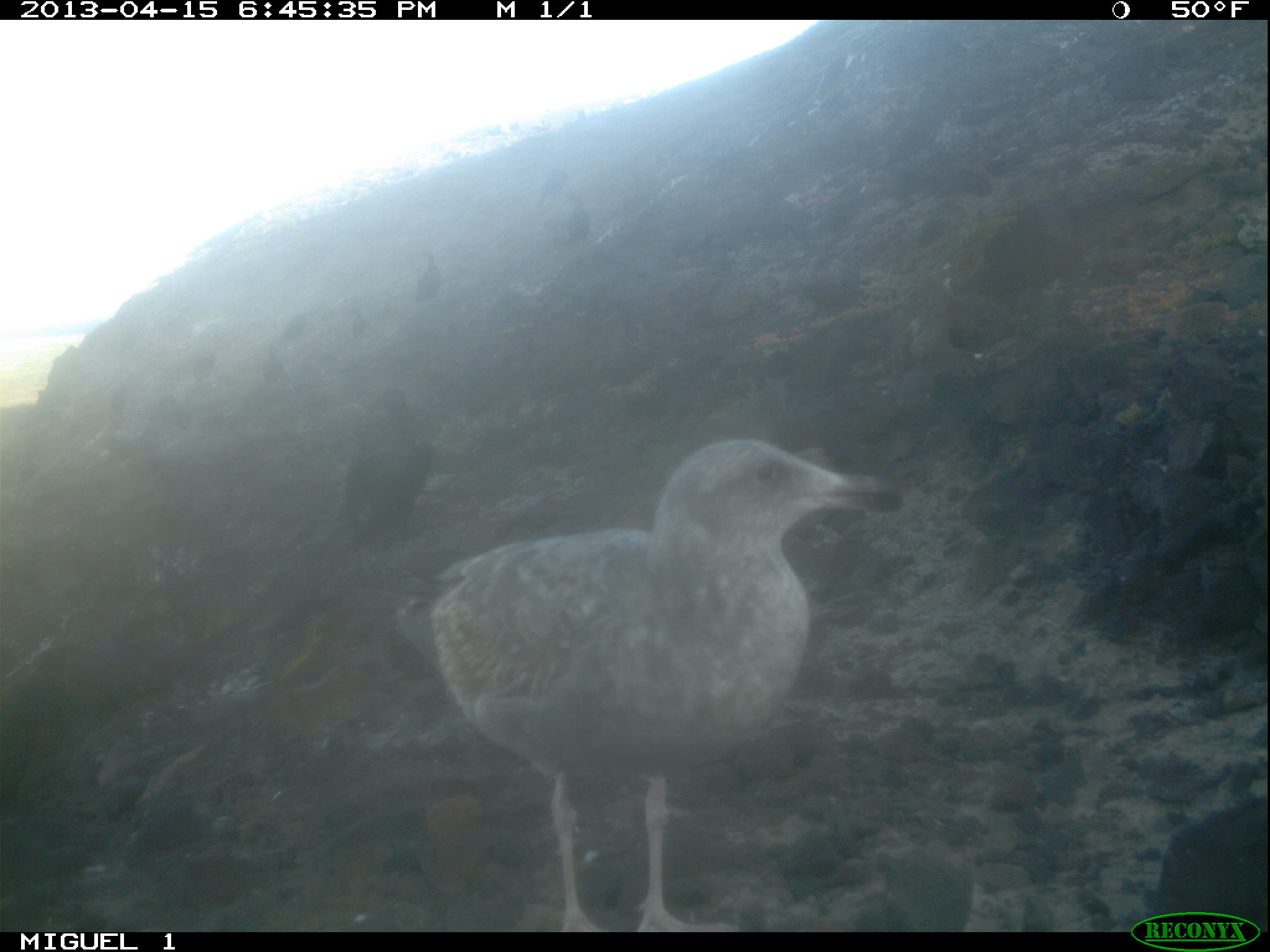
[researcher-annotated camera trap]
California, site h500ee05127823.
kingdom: Animalia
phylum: Chordata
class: Aves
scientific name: Aves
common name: bird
Bird (Aves).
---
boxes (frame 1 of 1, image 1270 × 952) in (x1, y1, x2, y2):
bird: (304, 435, 905, 931); (343, 387, 429, 550); (548, 188, 597, 252); (414, 250, 441, 310); (159, 389, 190, 430); (261, 345, 287, 386); (193, 355, 220, 387); (348, 309, 367, 340); (285, 314, 303, 337)